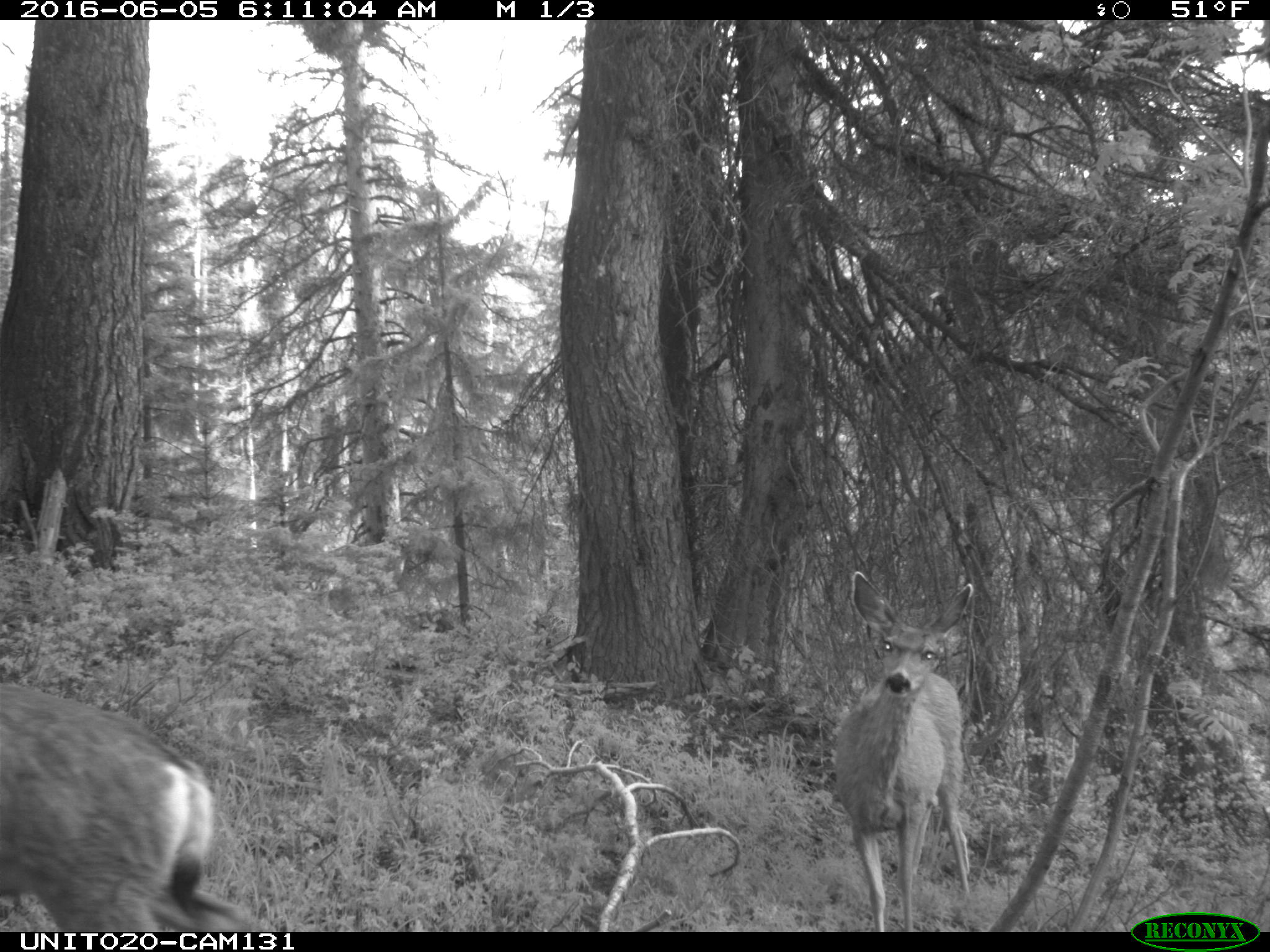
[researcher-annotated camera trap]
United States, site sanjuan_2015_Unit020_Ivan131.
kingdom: Animalia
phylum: Chordata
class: Mammalia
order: Artiodactyla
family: Cervidae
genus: Odocoileus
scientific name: Odocoileus hemionus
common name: mule deer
Odocoileus hemionus (mule deer).